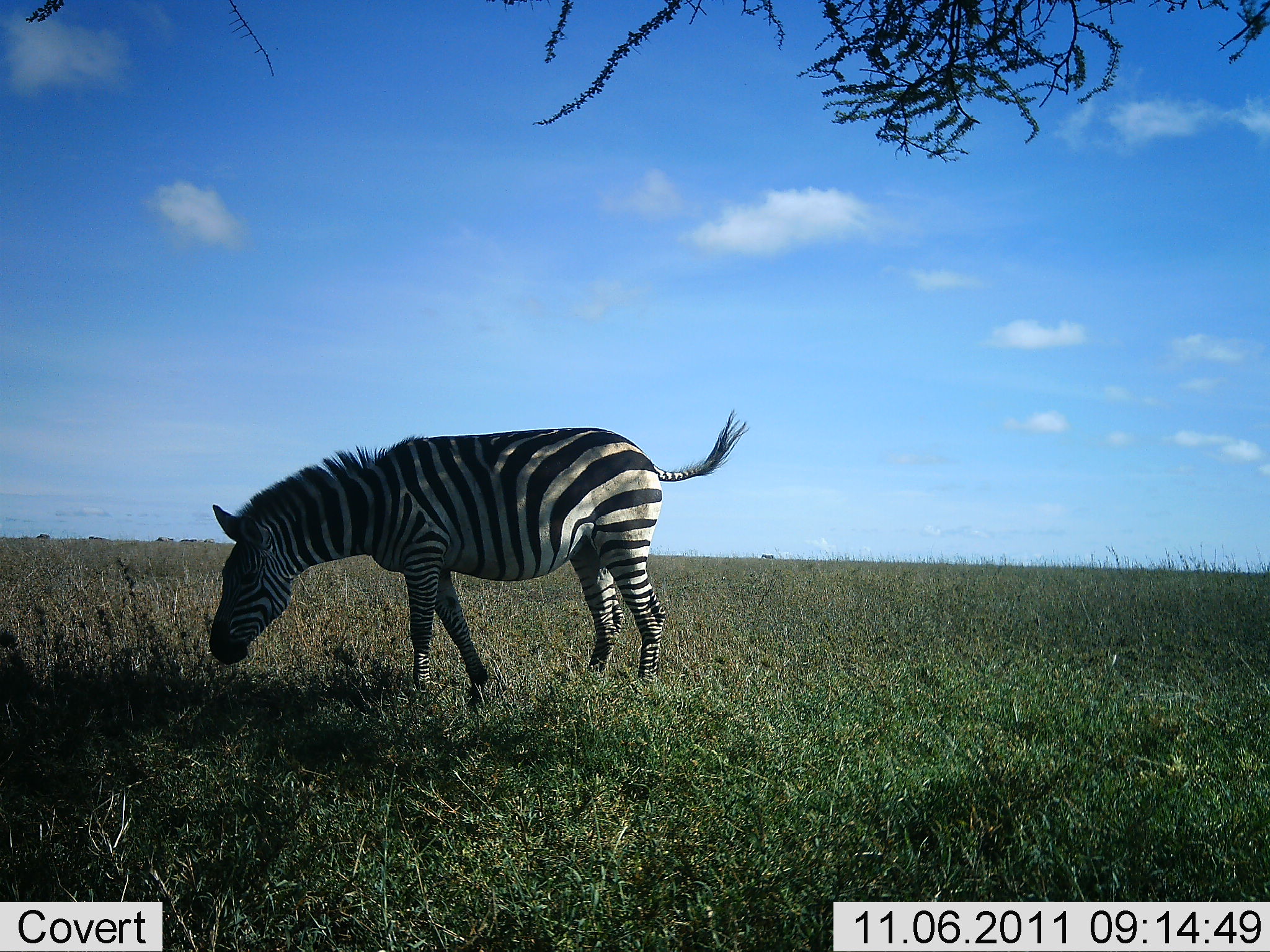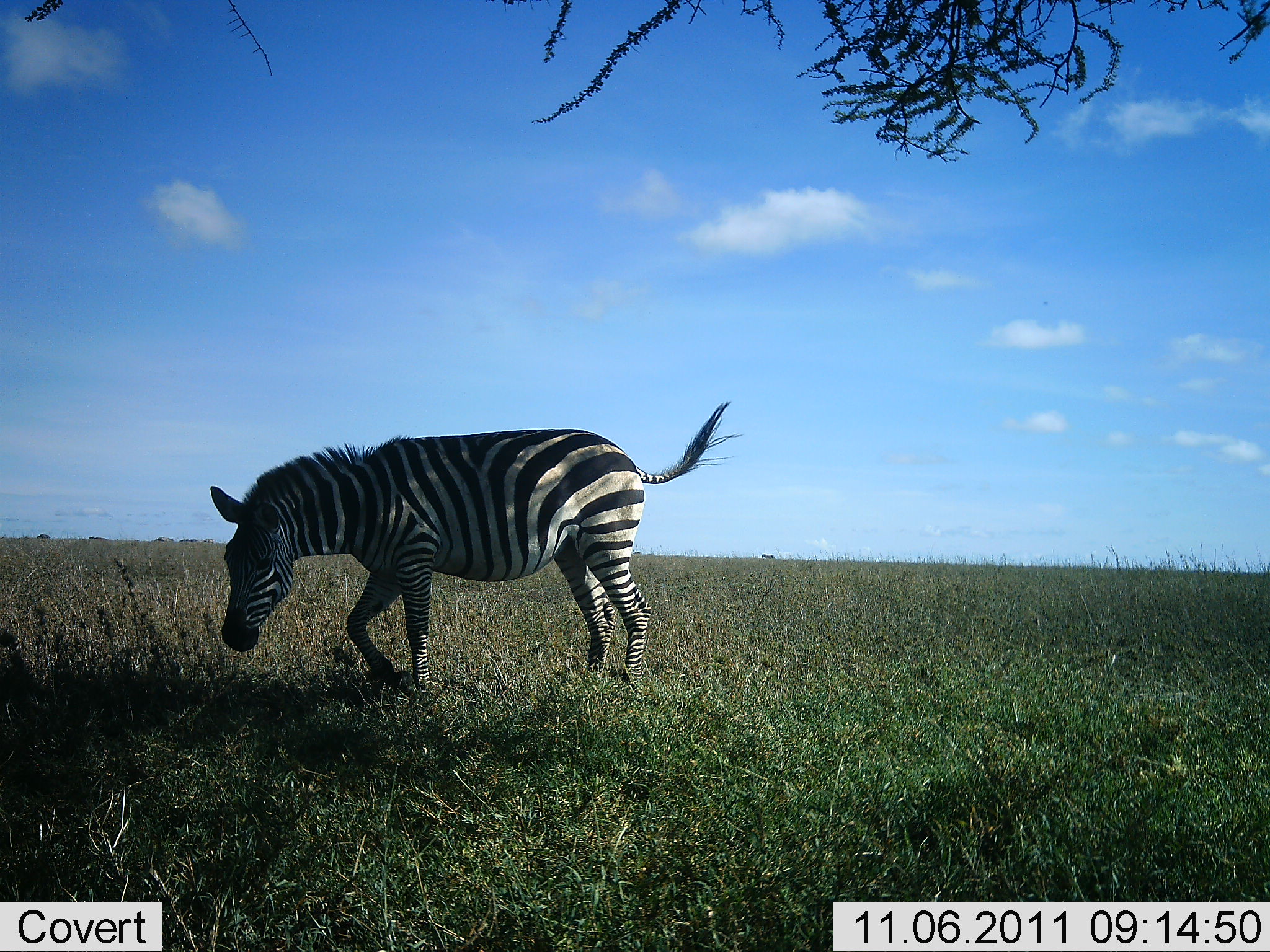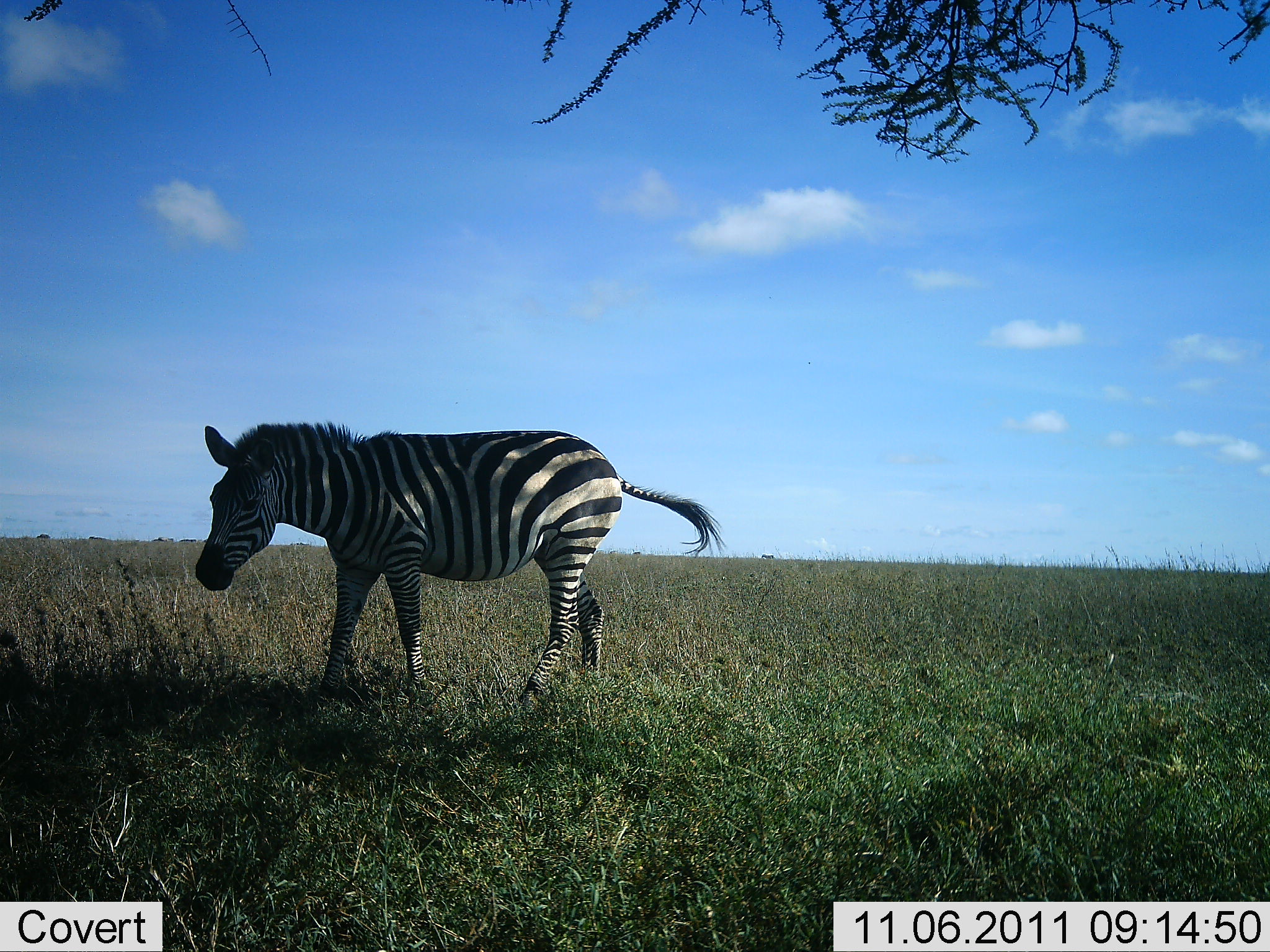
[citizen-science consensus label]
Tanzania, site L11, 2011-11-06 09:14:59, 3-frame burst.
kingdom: Animalia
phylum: Chordata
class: Mammalia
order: Perissodactyla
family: Equidae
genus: Equus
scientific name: Equus quagga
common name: plains zebra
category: zebra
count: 1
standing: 27%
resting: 0%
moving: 33%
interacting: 0%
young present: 0%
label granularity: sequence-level